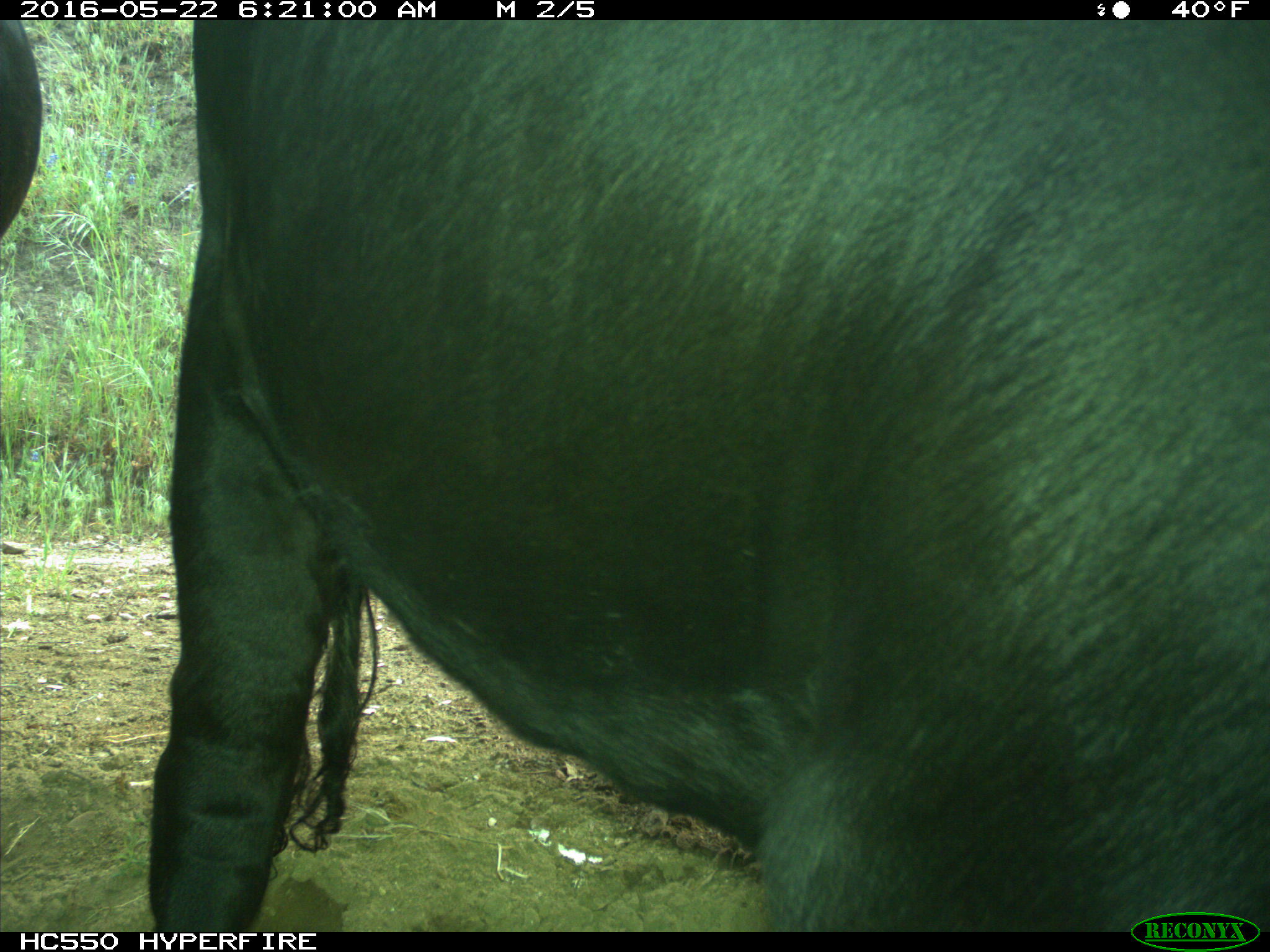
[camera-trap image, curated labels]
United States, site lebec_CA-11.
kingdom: Animalia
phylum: Chordata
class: Mammalia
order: Artiodactyla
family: Bovidae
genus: Bos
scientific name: Bos taurus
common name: domestic cow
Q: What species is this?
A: Bos taurus (domestic cow).